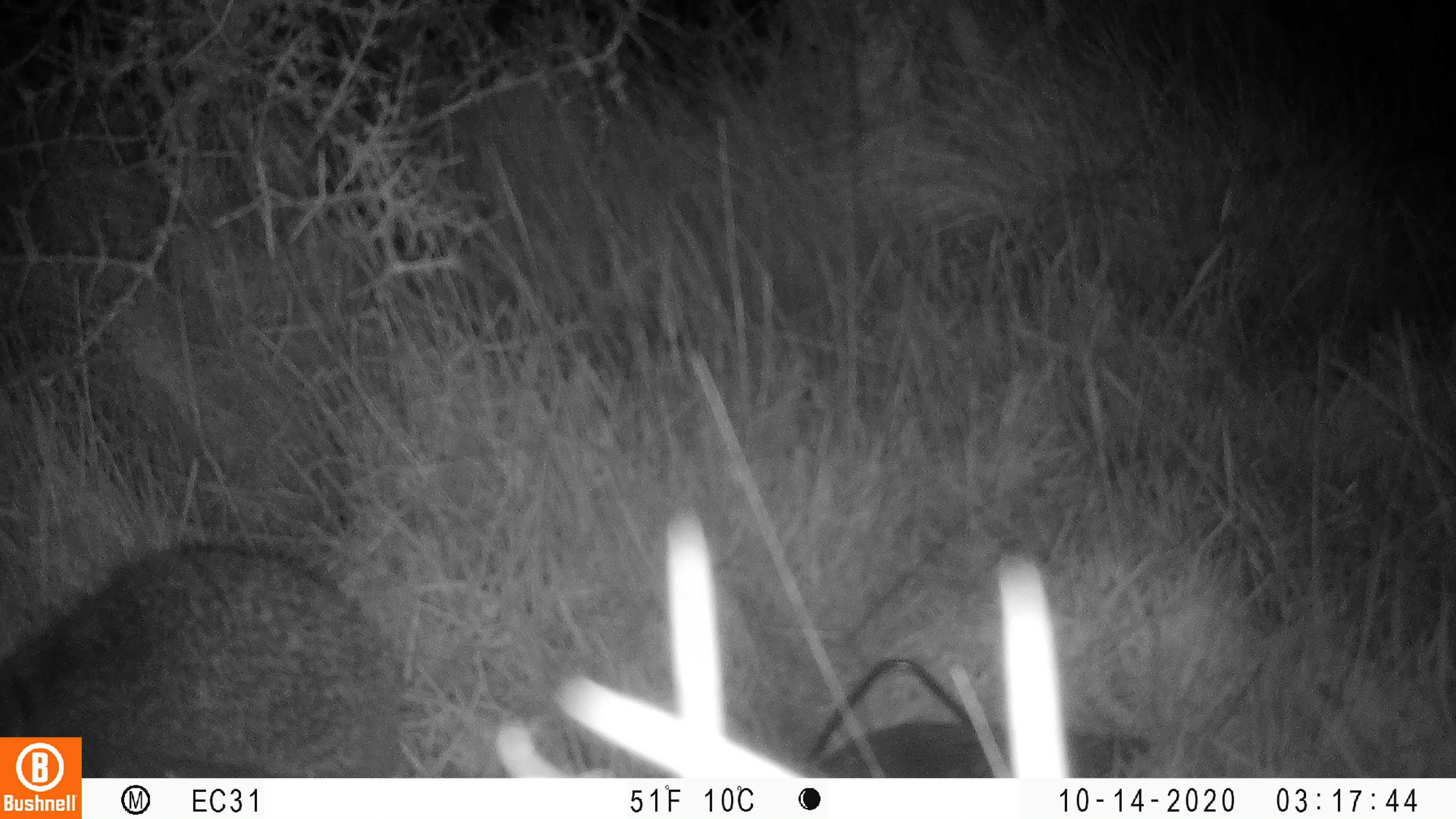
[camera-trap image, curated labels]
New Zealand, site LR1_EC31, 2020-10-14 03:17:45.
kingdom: Animalia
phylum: Chordata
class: Mammalia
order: Eulipotyphla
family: Erinaceidae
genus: Erinaceus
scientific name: Erinaceus europaeus europaeus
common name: european hedgehog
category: hedgehog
Hedgehog (european hedgehog) (Erinaceus europaeus europaeus).